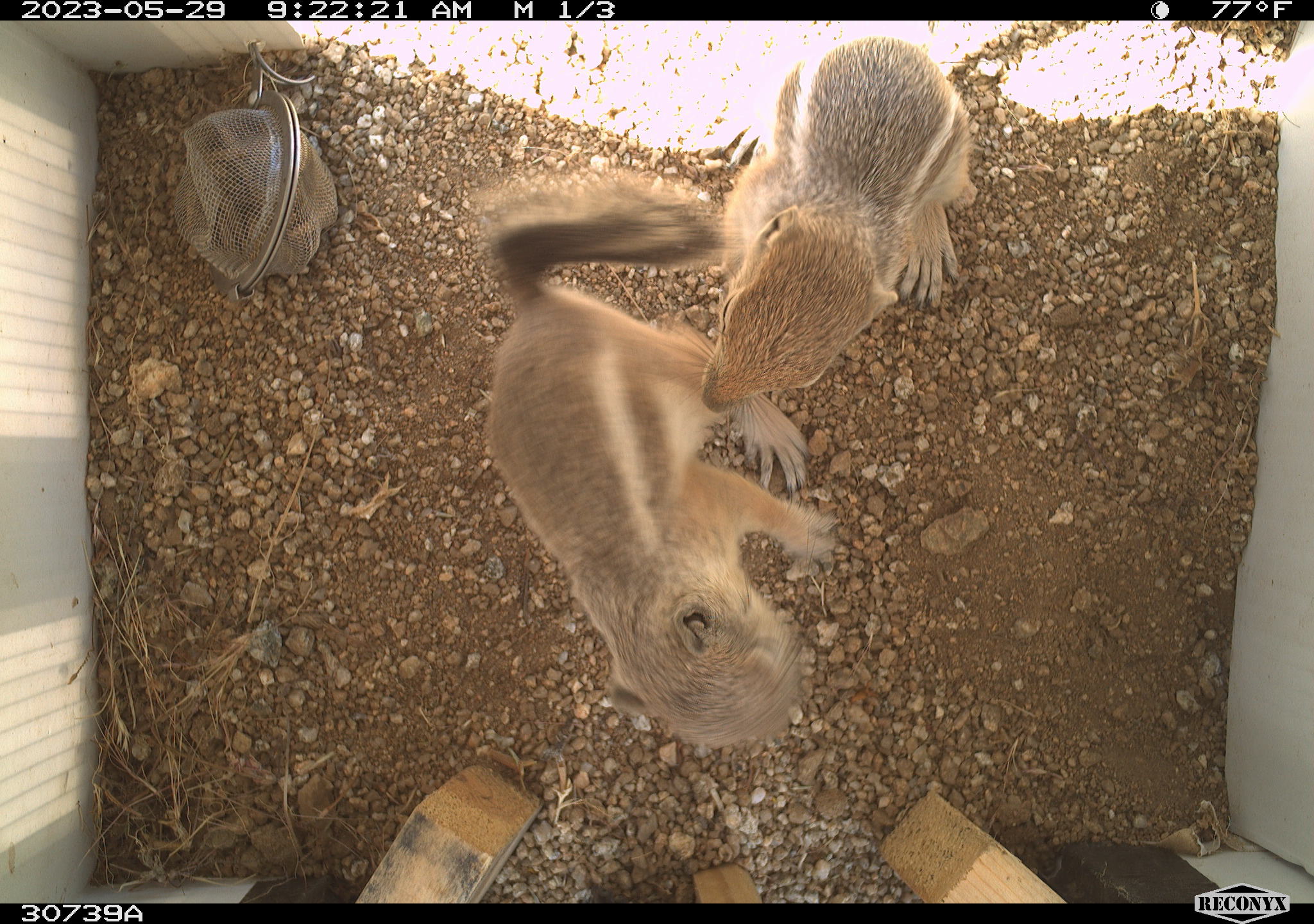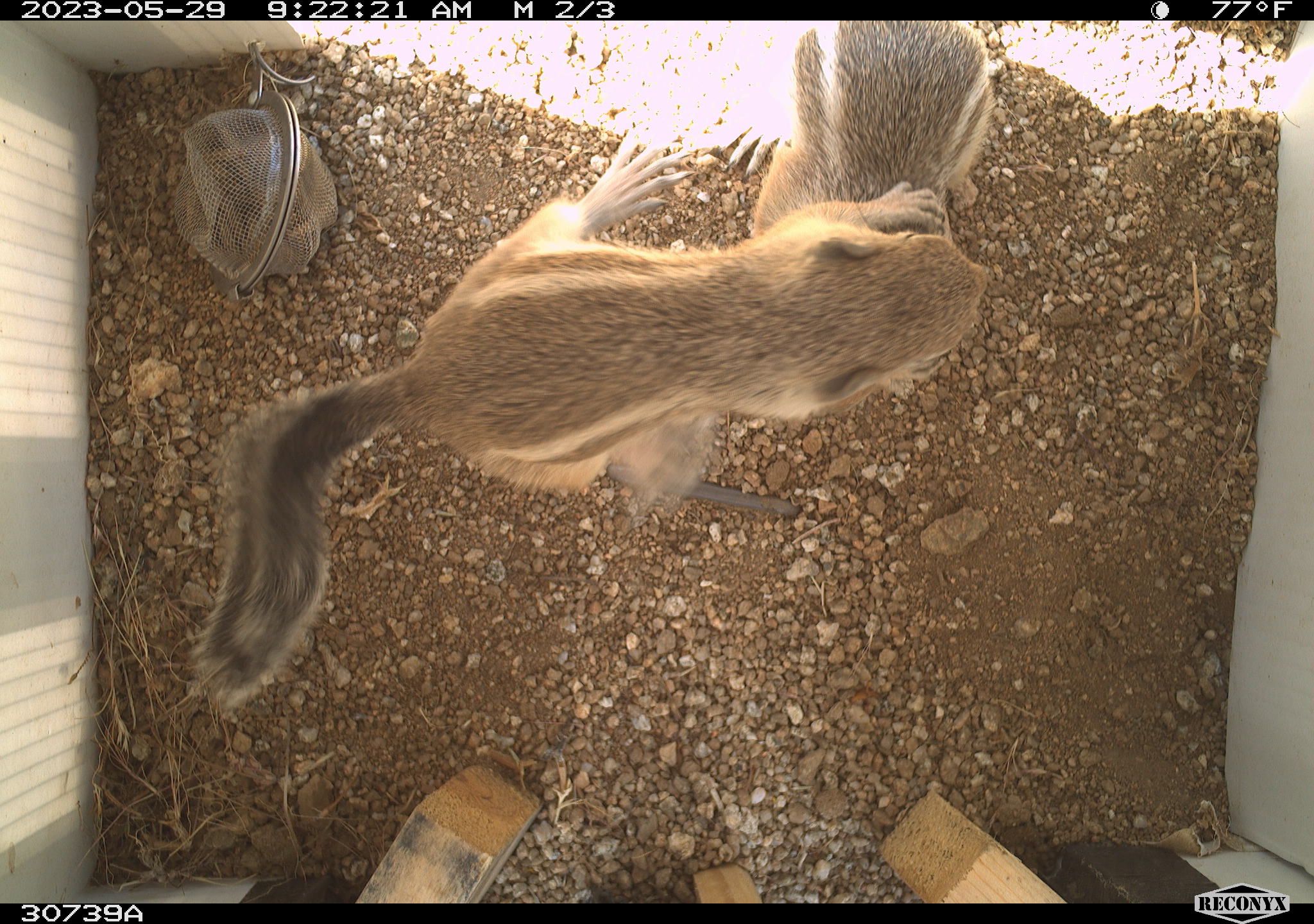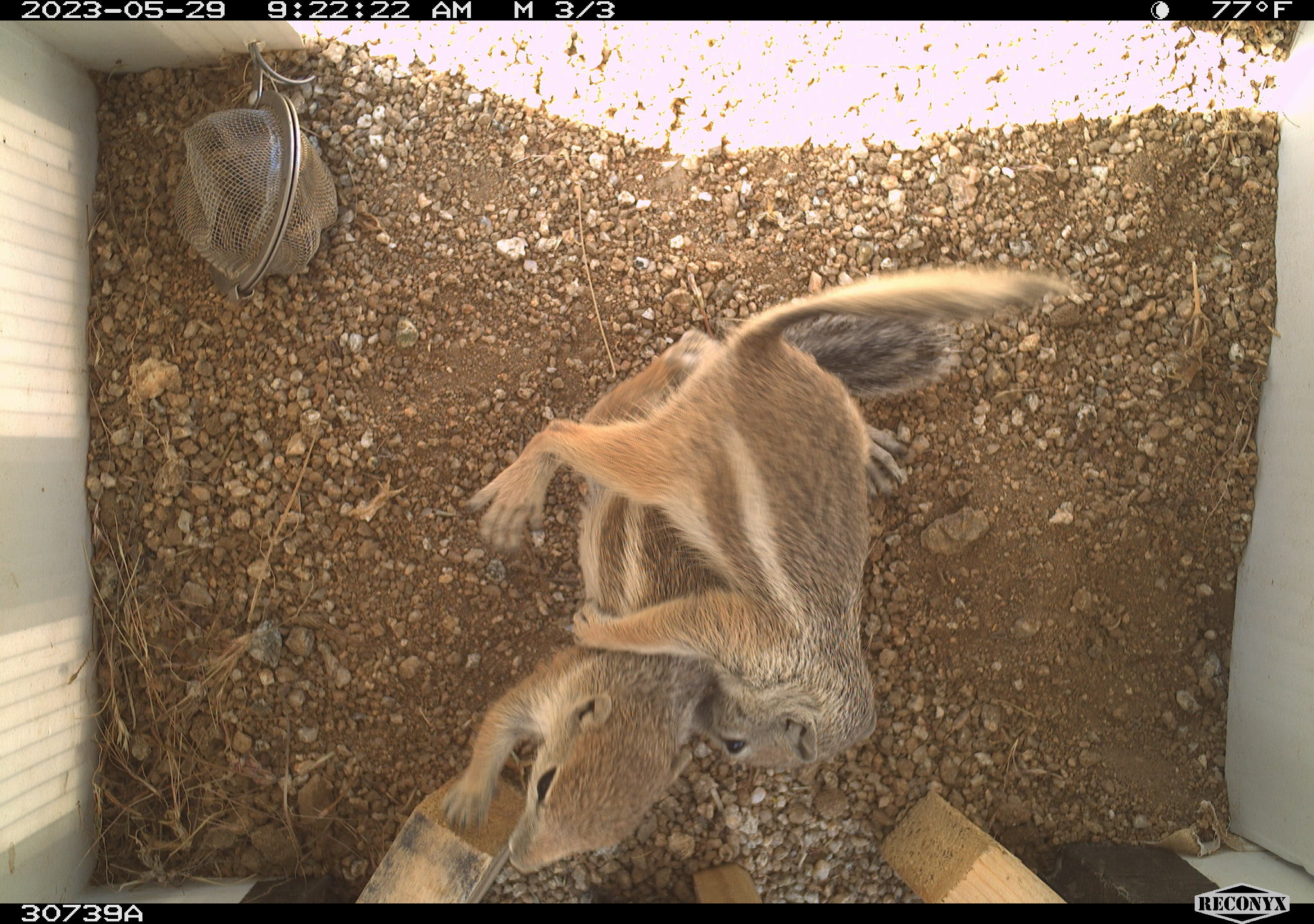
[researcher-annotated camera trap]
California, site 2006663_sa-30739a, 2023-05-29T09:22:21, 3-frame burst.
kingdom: Animalia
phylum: Chordata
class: Mammalia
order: Rodentia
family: Sciuridae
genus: Ammospermophilus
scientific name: Ammospermophilus leucurus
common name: white-tailed antelope squirrel